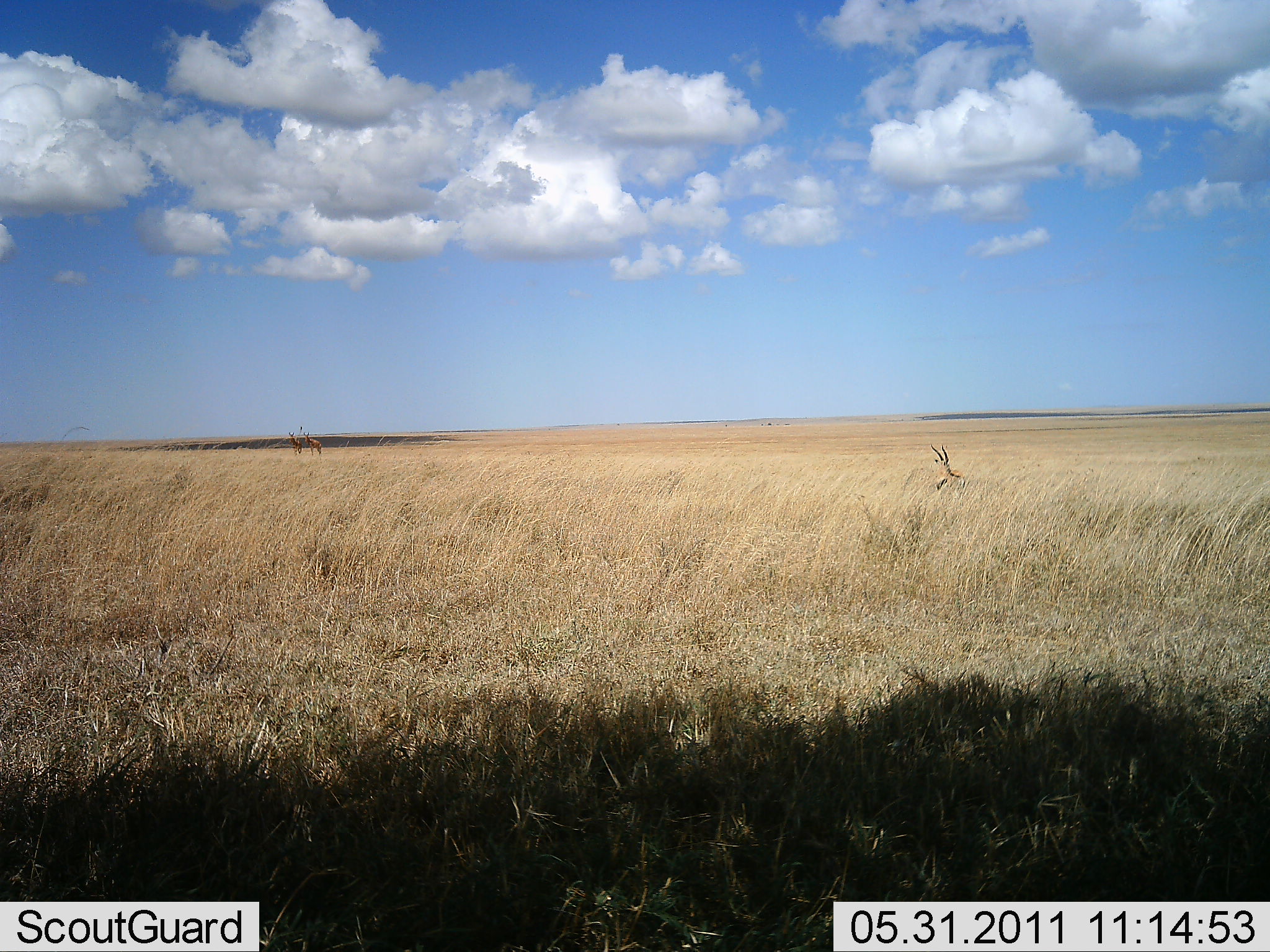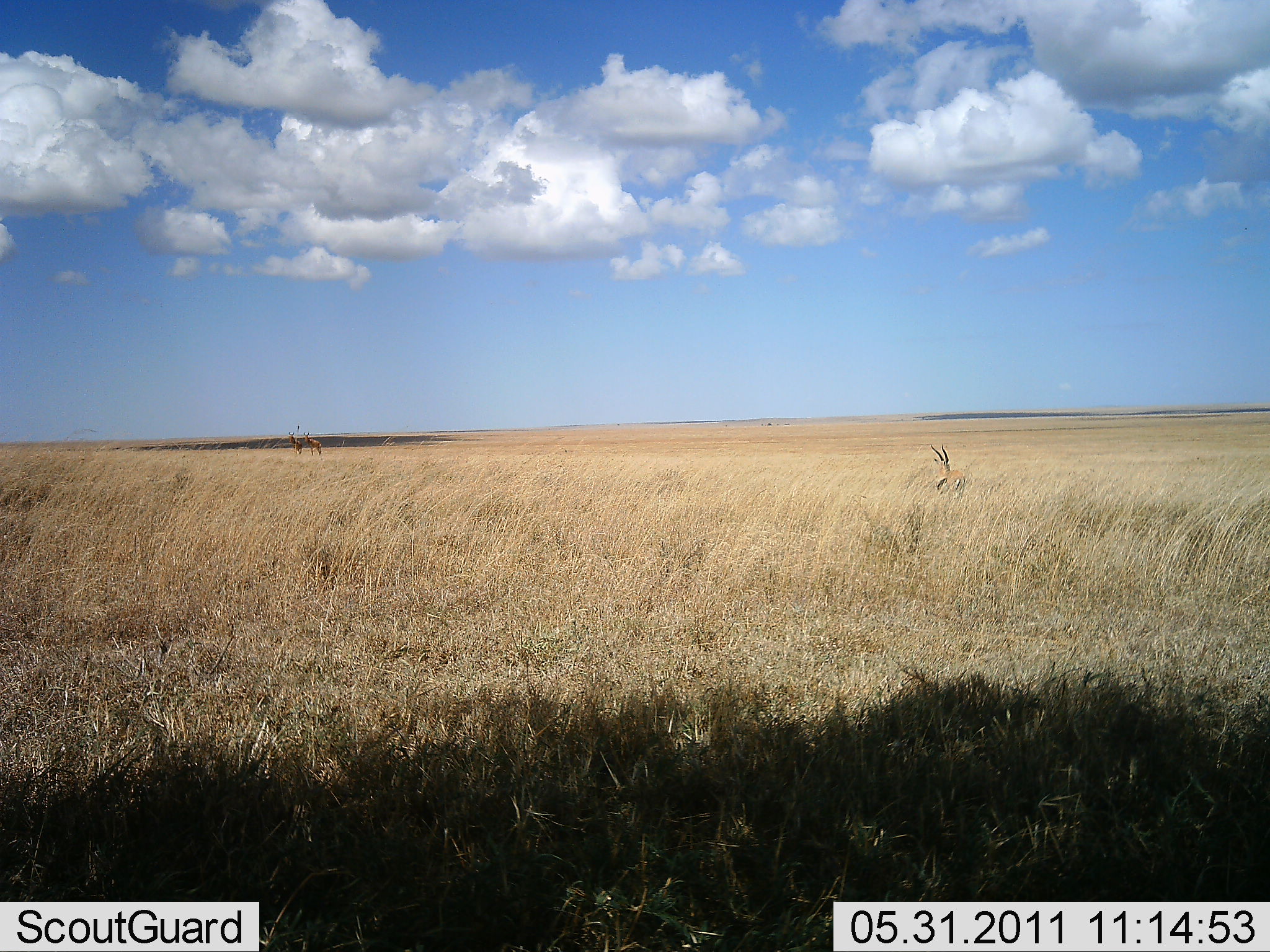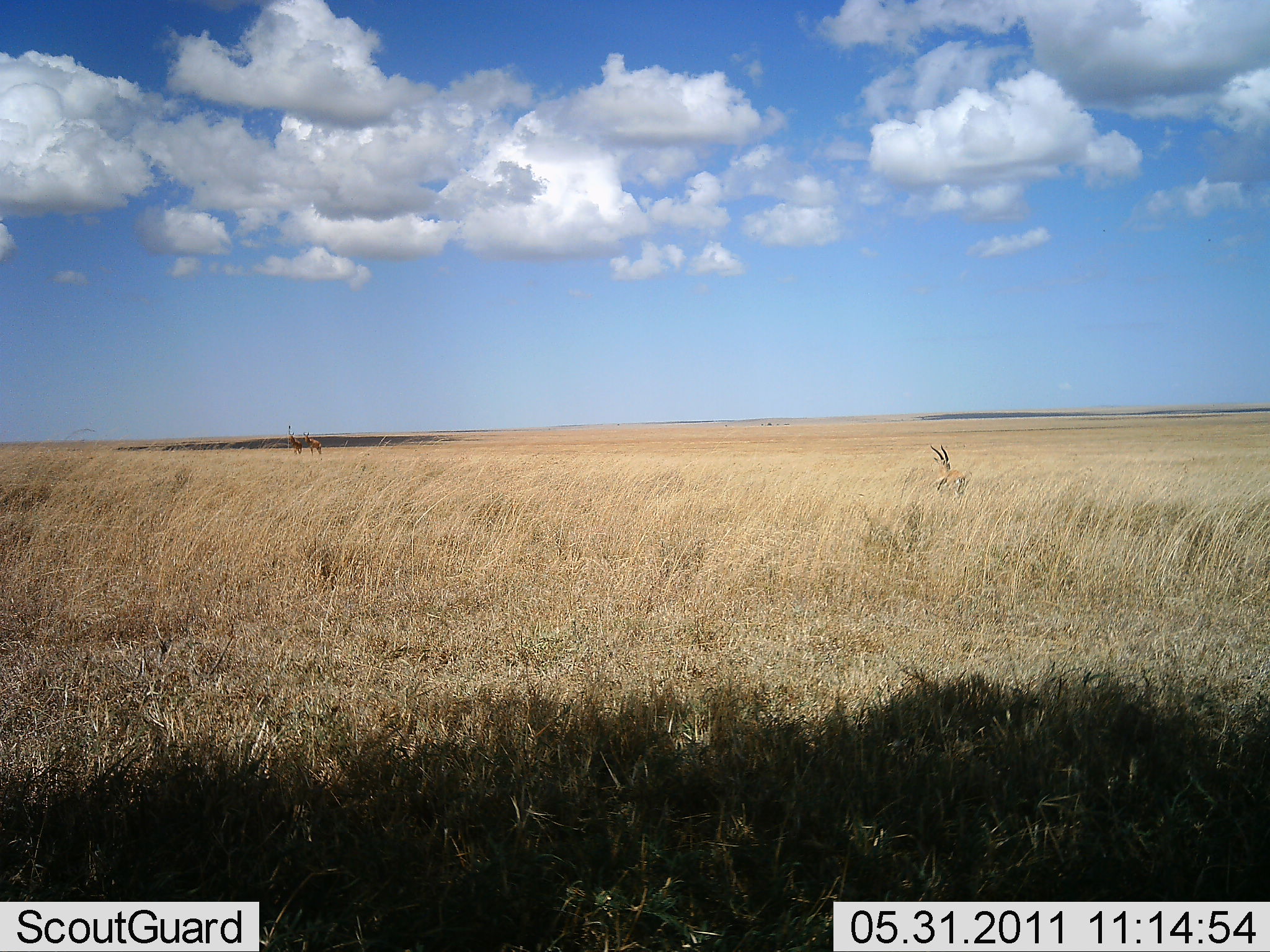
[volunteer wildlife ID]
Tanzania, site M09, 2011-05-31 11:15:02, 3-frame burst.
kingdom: Animalia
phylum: Chordata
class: Mammalia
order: Artiodactyla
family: Bovidae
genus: Eudorcas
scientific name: Eudorcas thomsonii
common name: thomson's gazelle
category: gazellethomsons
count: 1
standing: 67%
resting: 33%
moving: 0%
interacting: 0%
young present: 0%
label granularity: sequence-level